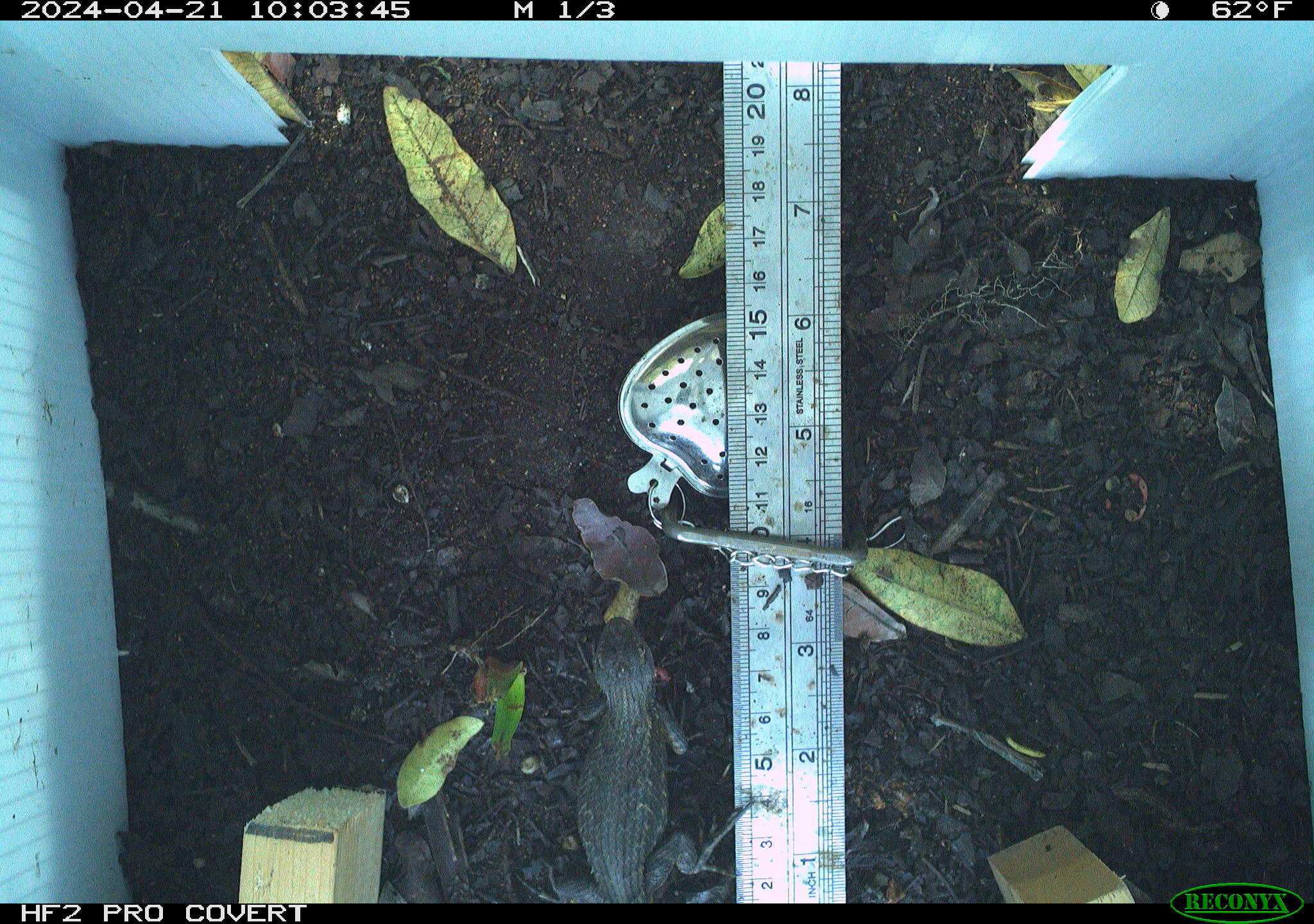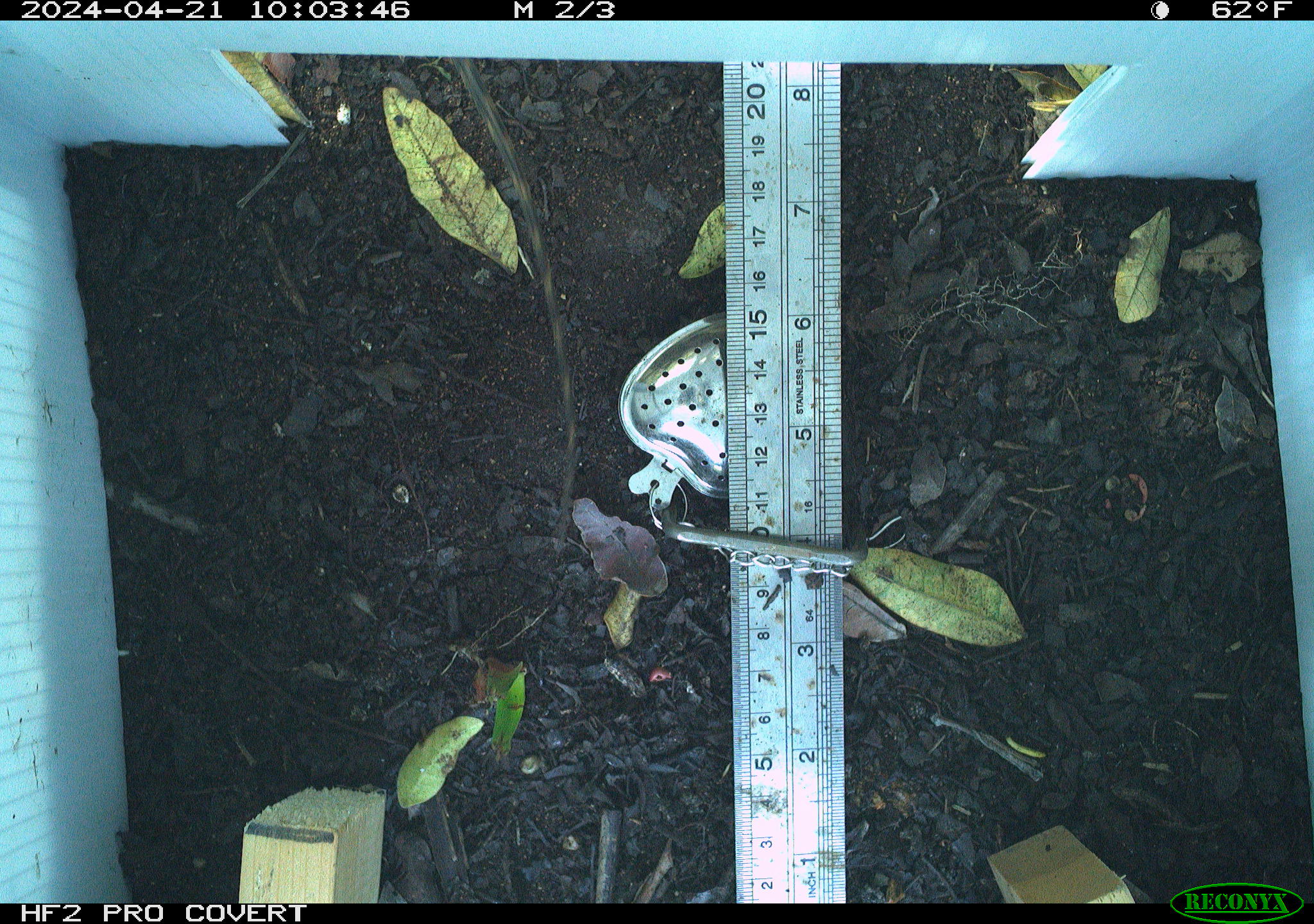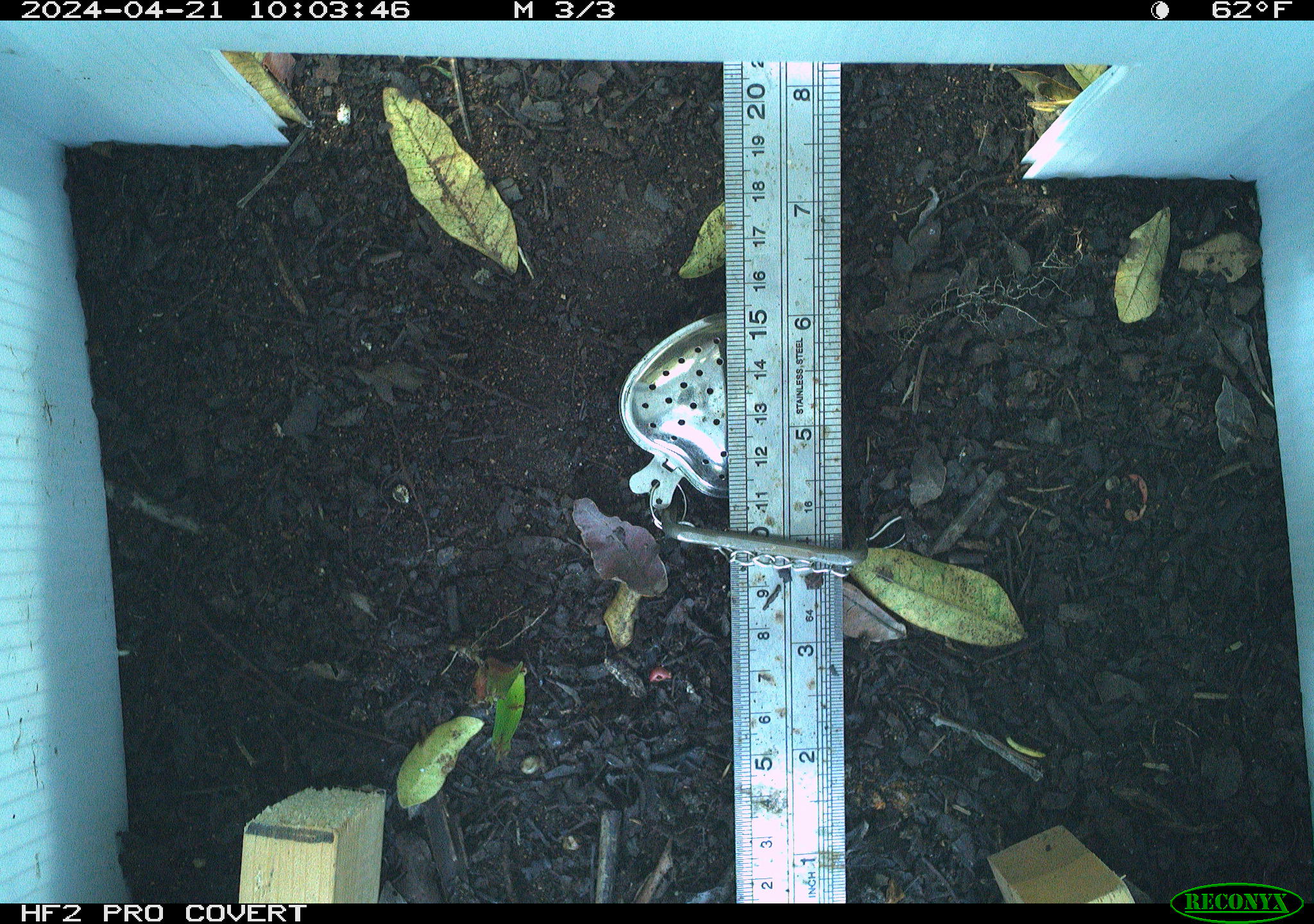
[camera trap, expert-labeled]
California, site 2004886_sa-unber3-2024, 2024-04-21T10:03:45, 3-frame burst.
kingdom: Animalia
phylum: Chordata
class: Reptilia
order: Squamata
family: Phrynosomatidae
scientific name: Phrynosomatidae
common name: phrynosomatid lizards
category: phrynosomatidae family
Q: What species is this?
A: Phrynosomatidae family (phrynosomatid lizards) (Phrynosomatidae).